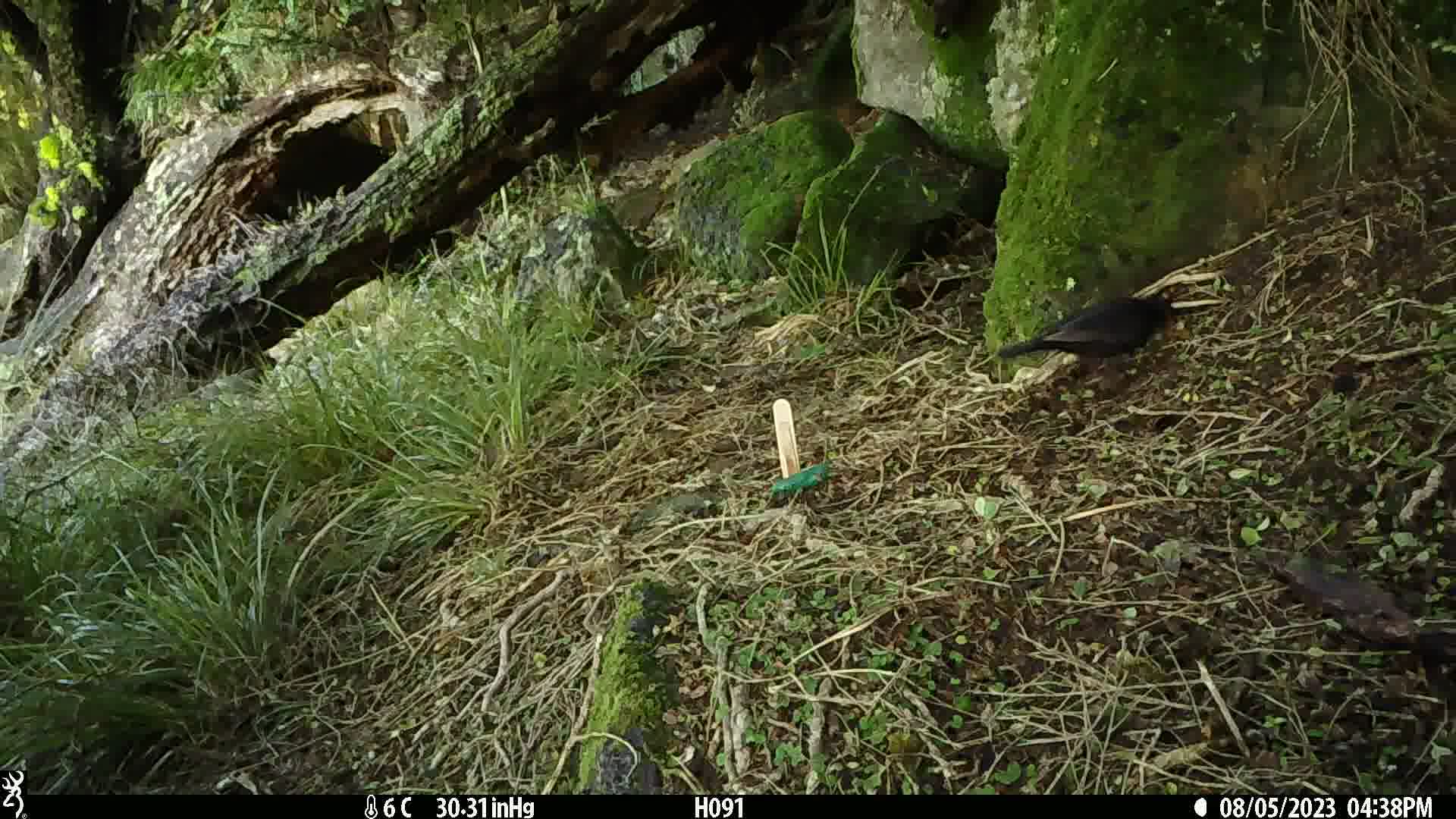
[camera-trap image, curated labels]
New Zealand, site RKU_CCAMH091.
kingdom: Animalia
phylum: Chordata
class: Aves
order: Passeriformes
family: Turdidae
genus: Turdus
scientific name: Turdus merula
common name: eurasian blackbird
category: blackbird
Blackbird (eurasian blackbird) (Turdus merula).